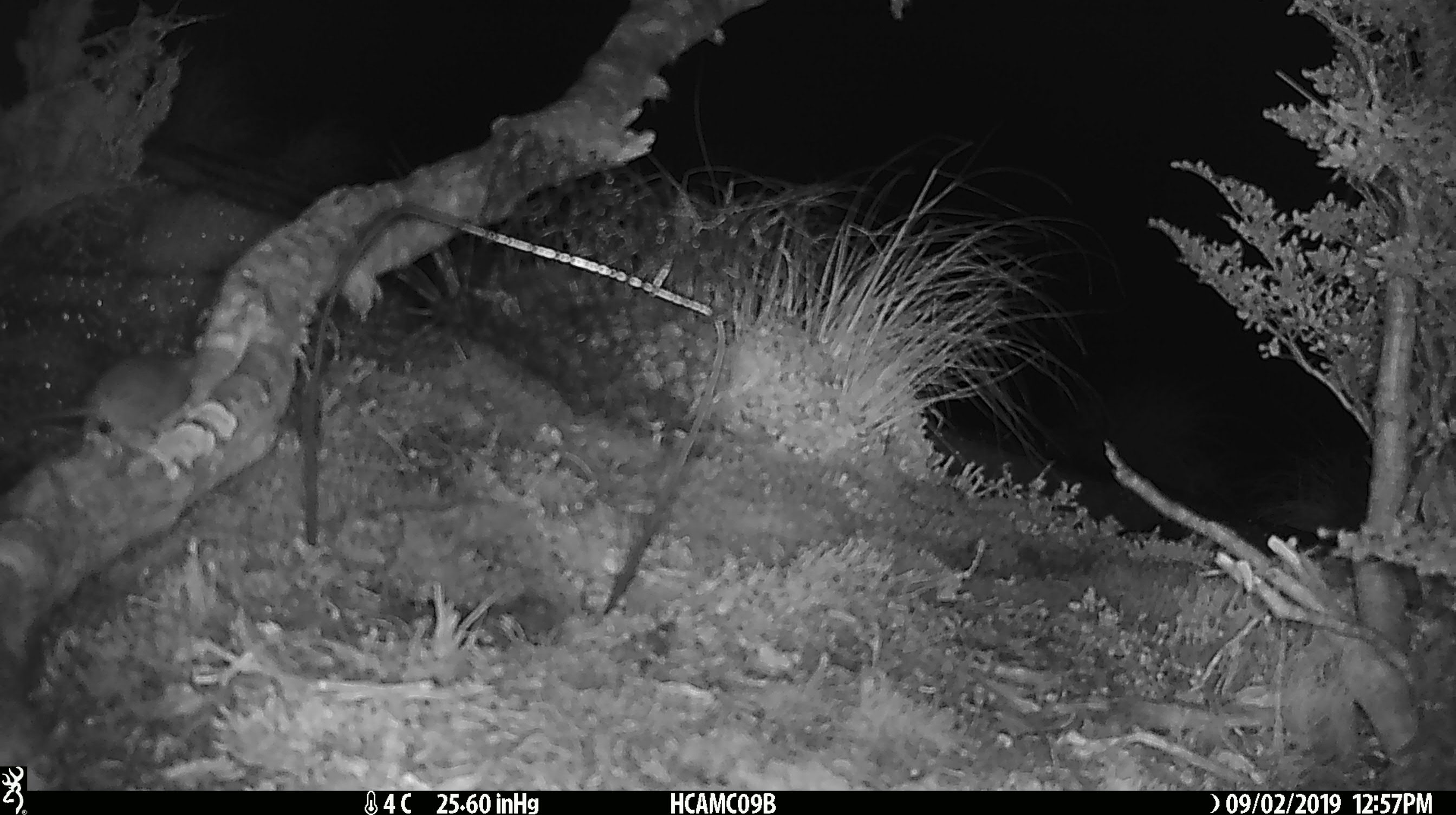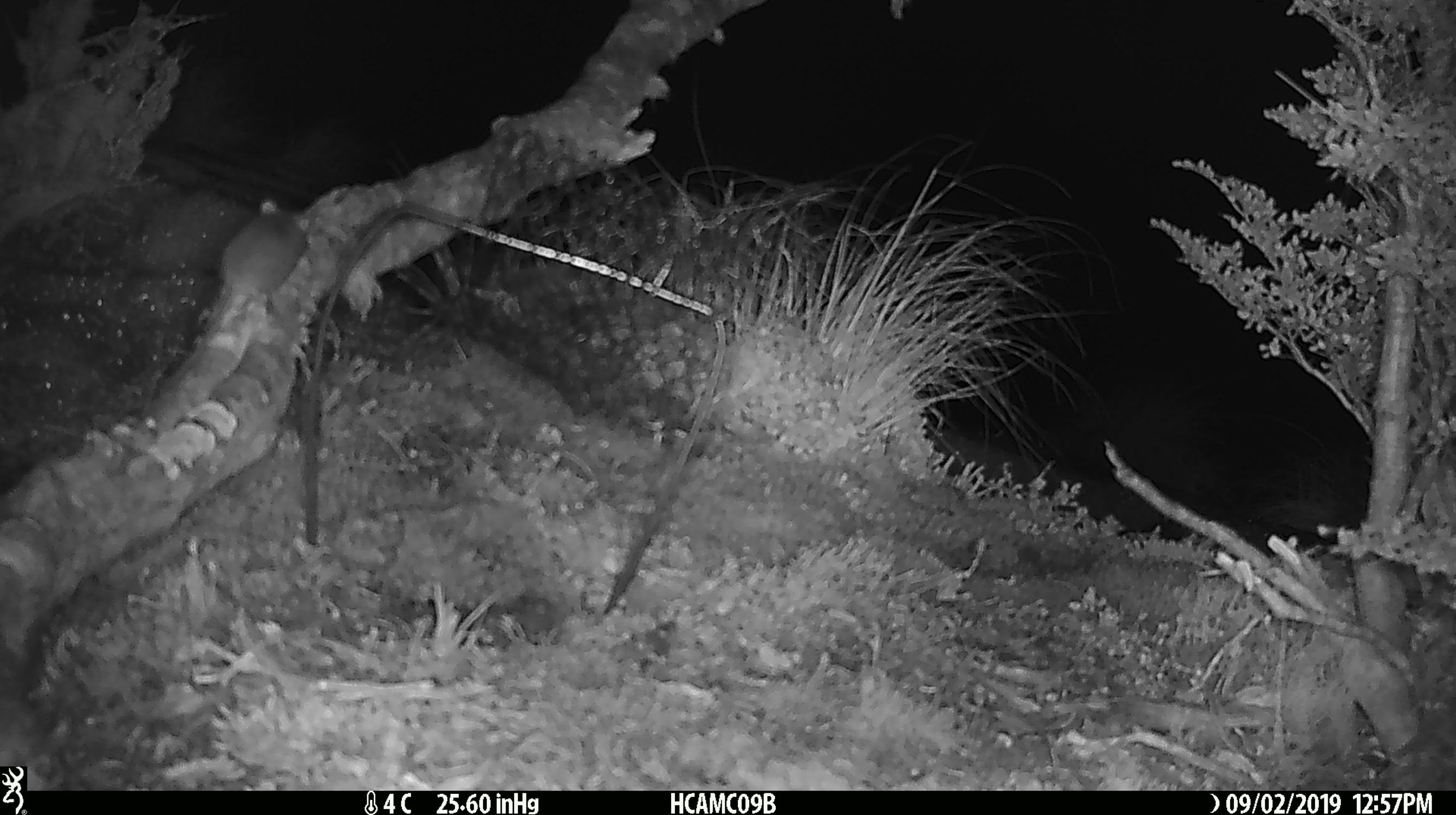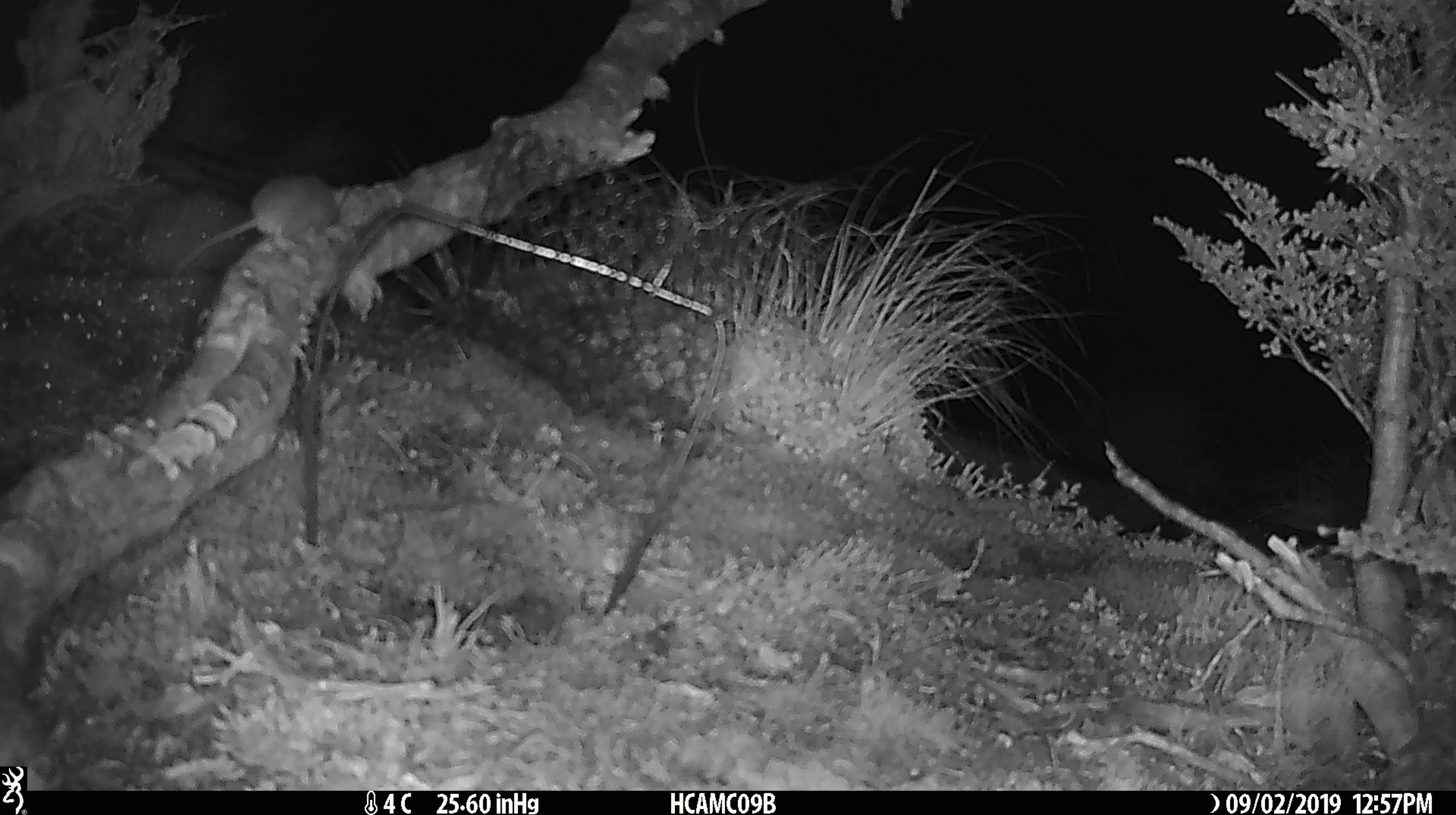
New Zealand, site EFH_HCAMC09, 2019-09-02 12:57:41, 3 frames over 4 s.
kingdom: Animalia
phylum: Chordata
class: Mammalia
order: Rodentia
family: Muridae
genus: Mus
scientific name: Mus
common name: mouse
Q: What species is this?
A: Mouse (Mus).